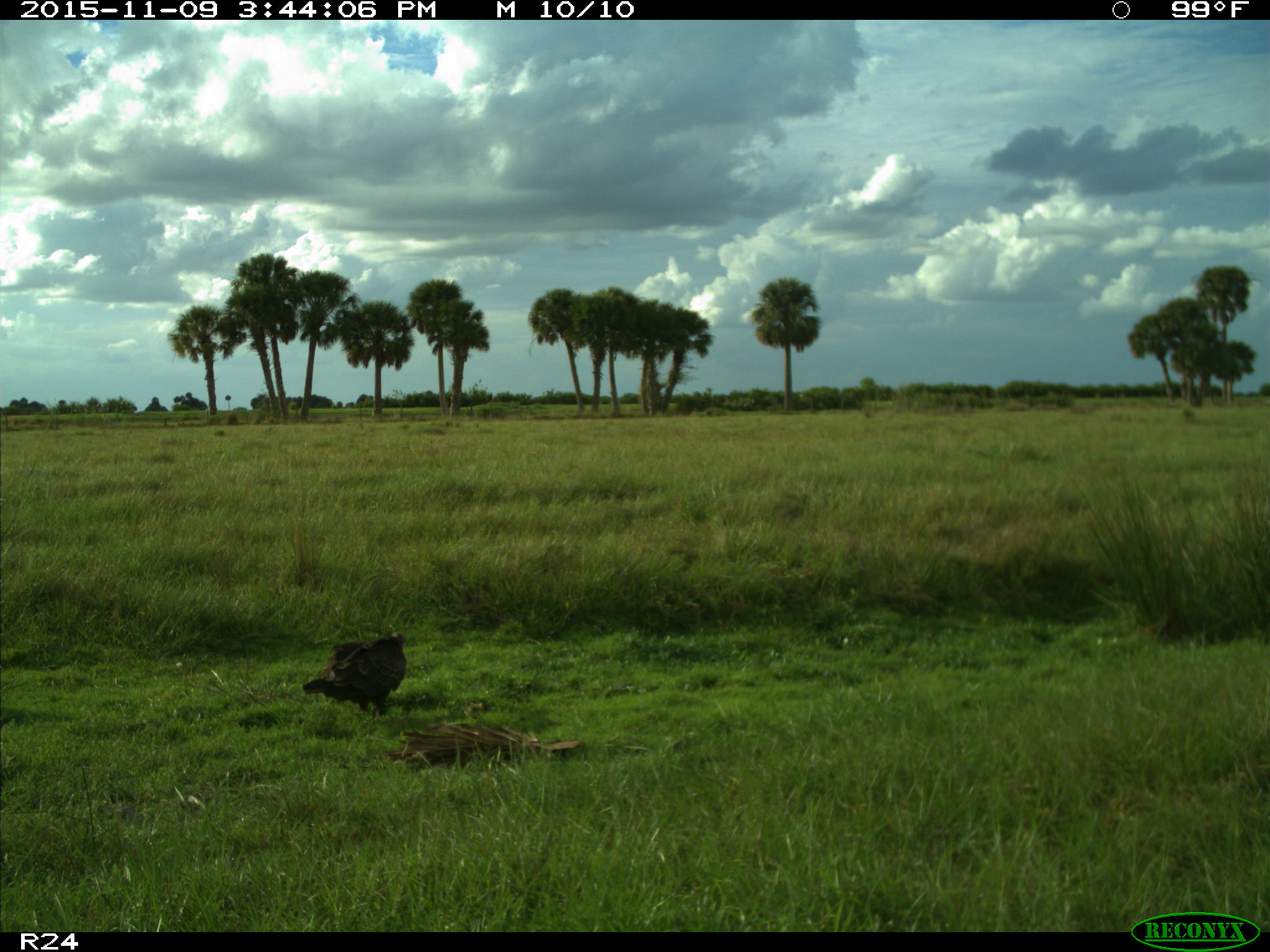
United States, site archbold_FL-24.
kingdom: Animalia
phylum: Chordata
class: Aves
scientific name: Aves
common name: birds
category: unidentified bird